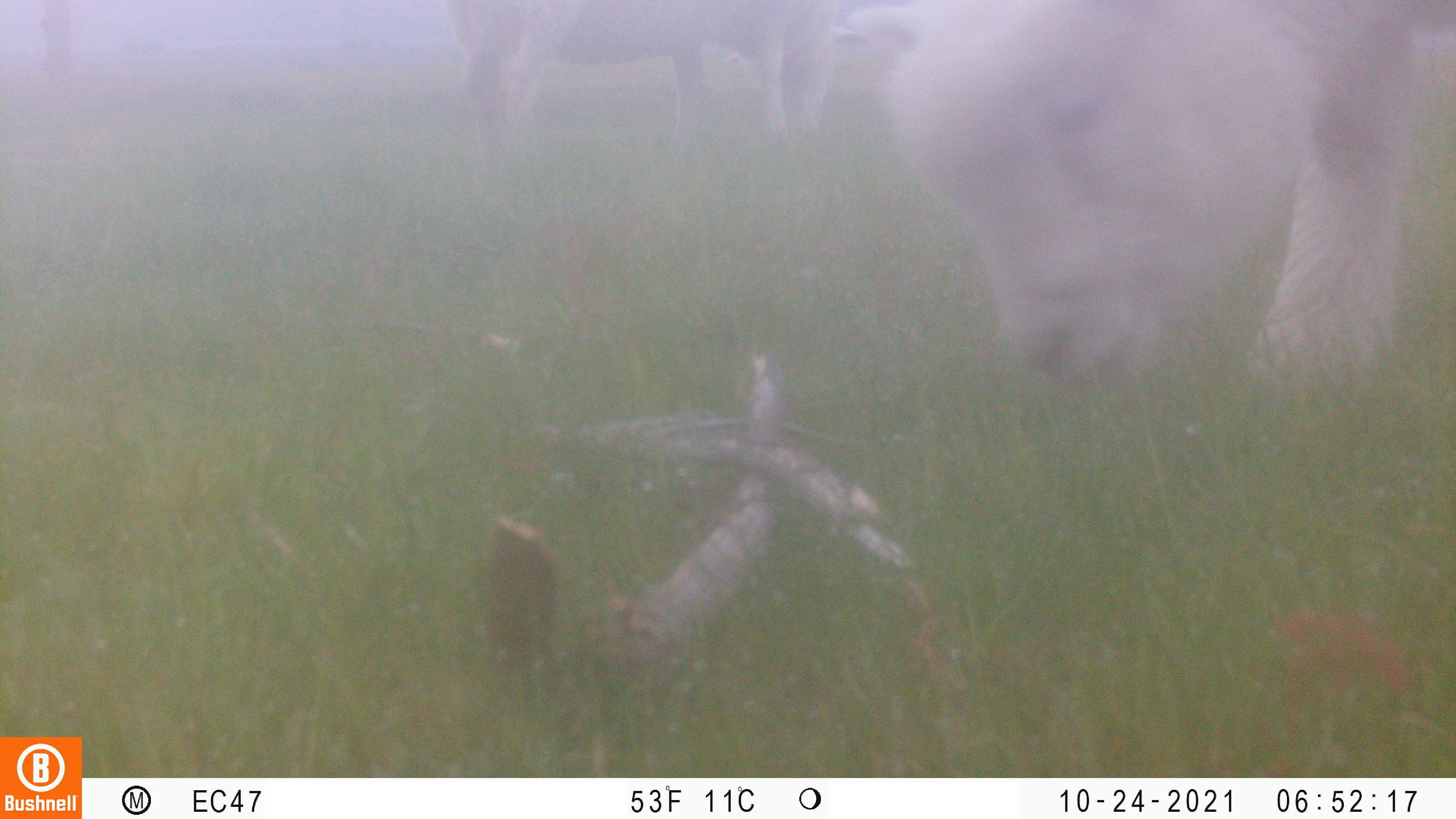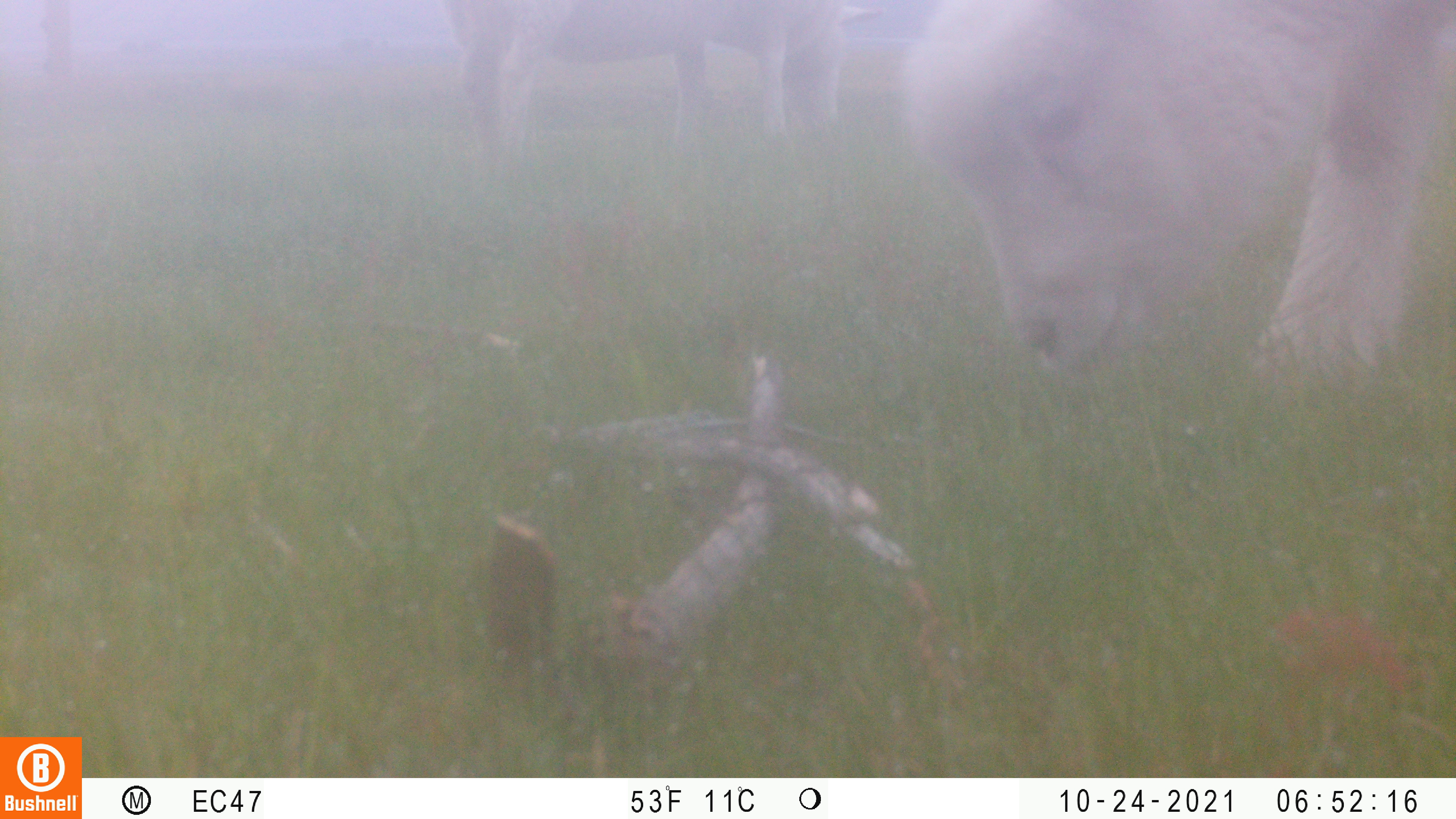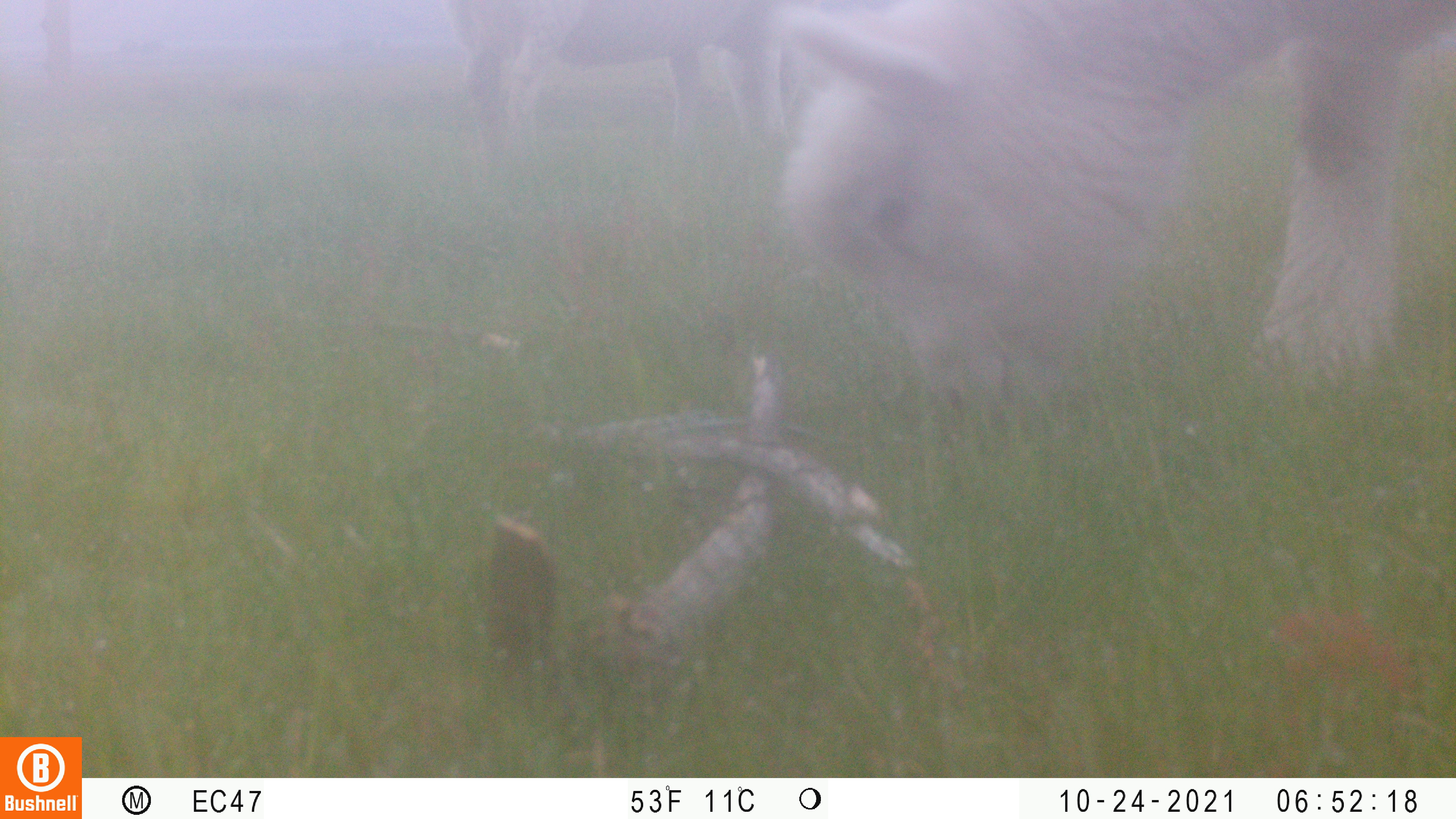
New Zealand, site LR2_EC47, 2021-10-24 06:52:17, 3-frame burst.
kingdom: Animalia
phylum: Chordata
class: Mammalia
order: Artiodactyla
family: Bovidae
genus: Bos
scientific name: Bos taurus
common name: domestic cow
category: cow